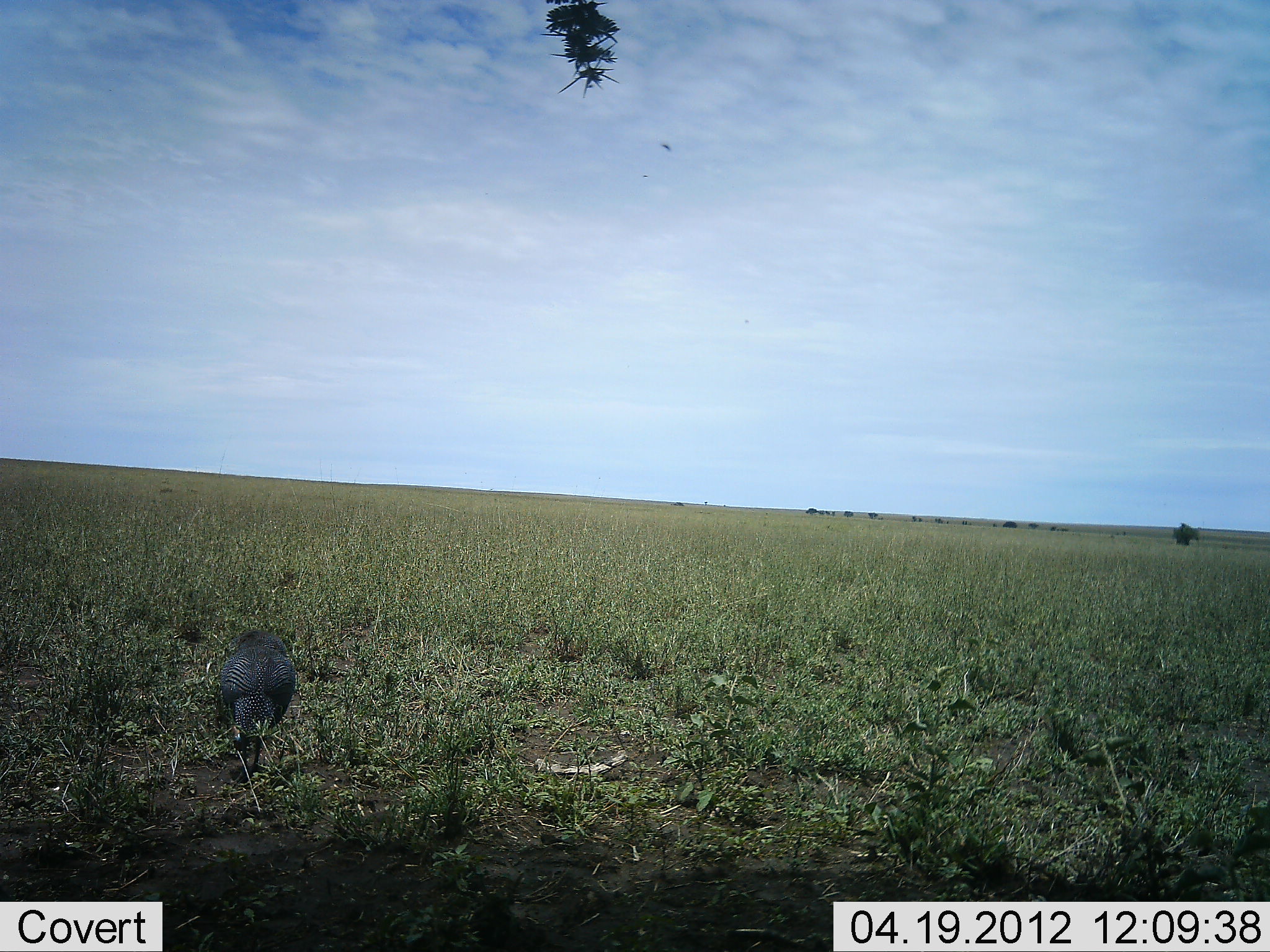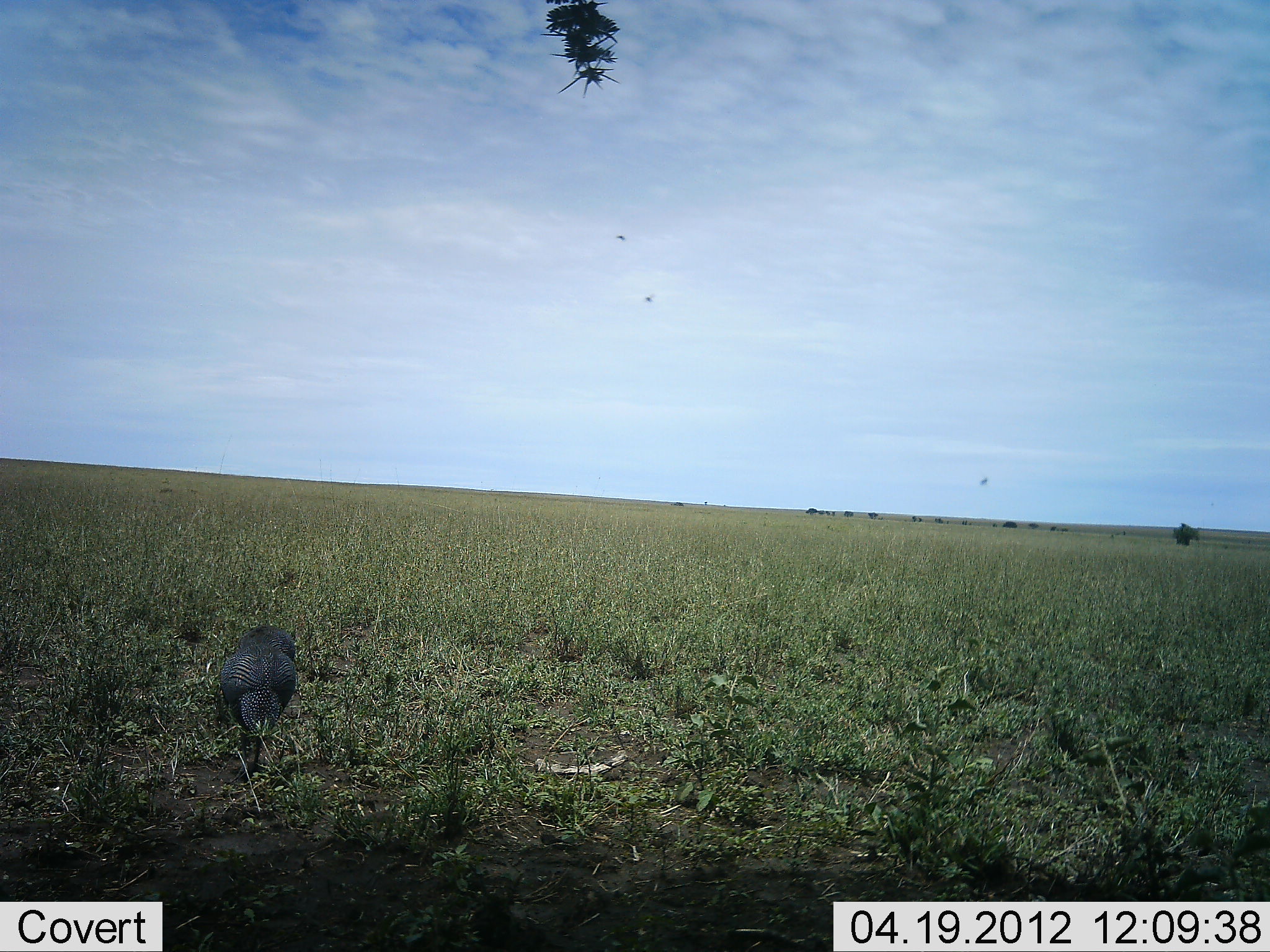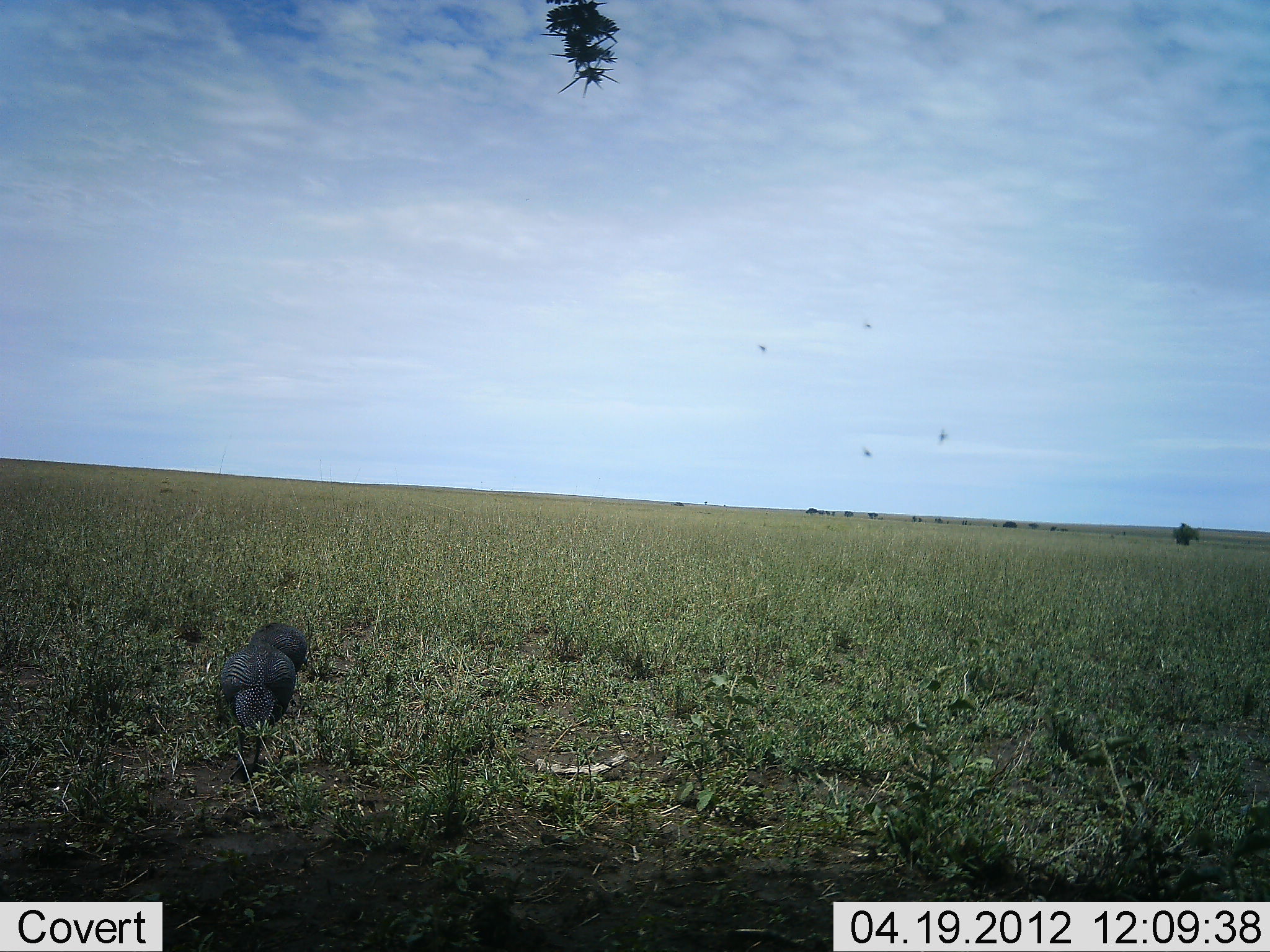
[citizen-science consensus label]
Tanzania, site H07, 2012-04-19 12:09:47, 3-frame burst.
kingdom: Animalia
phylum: Chordata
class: Aves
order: Galliformes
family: Numididae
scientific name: Numididae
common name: guinea fowl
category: guineafowl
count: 1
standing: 46%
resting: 0%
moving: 15%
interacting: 0%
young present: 0%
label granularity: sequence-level